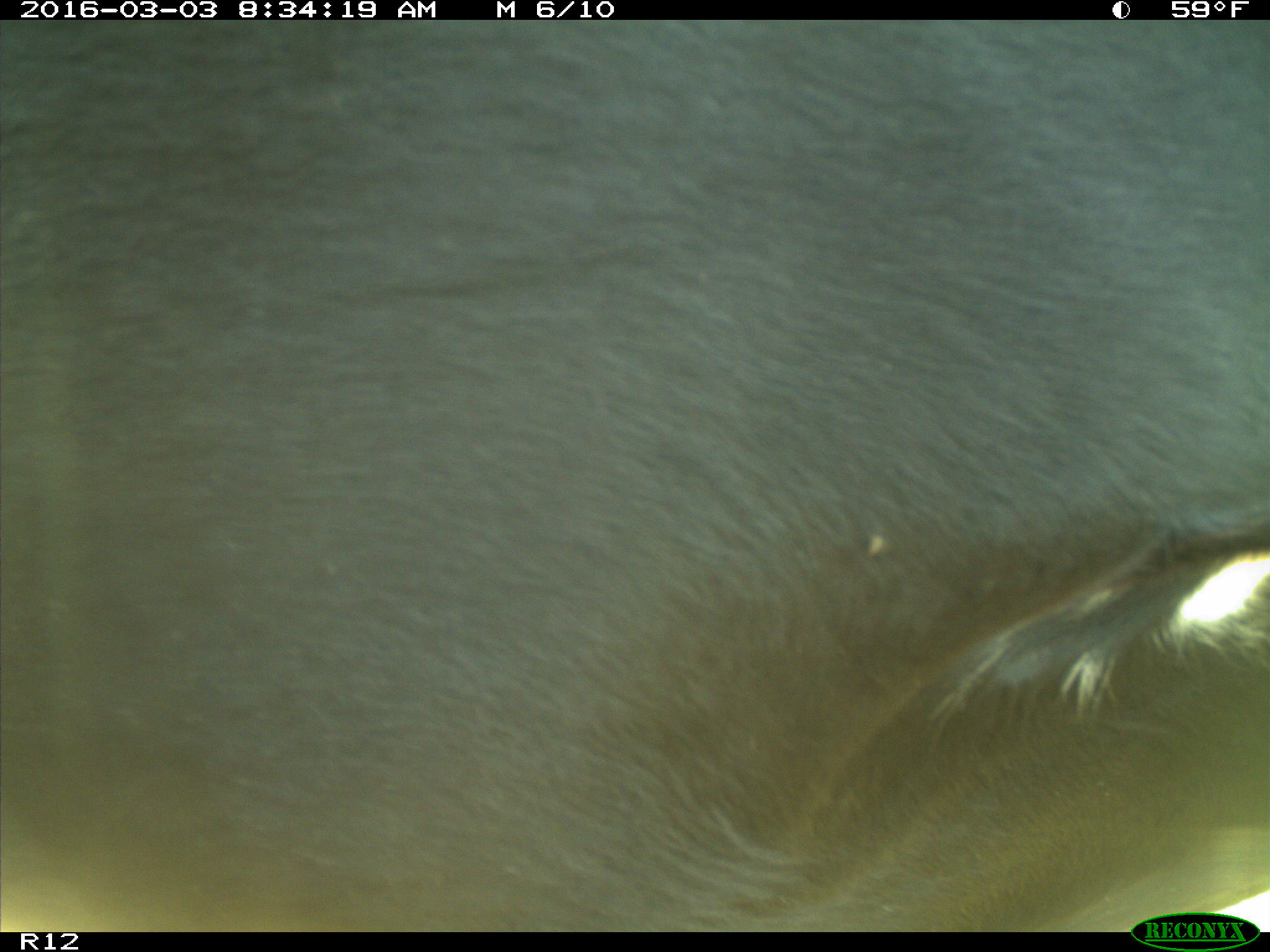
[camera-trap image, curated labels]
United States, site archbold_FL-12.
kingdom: Animalia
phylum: Chordata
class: Mammalia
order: Artiodactyla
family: Bovidae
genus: Bos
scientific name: Bos taurus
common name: domestic cow